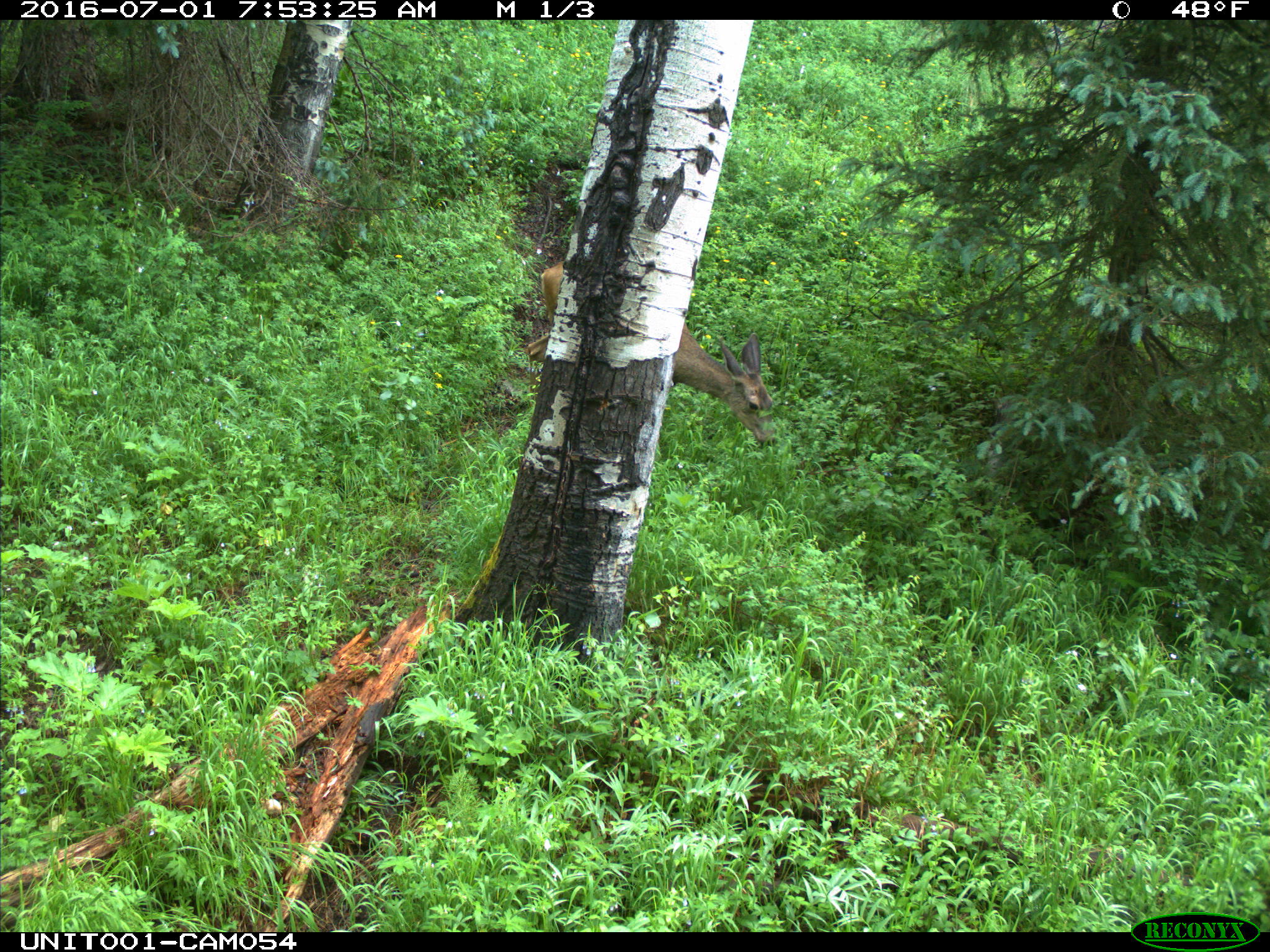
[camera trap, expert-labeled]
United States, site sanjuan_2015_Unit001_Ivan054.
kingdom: Animalia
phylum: Chordata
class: Mammalia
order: Artiodactyla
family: Cervidae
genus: Odocoileus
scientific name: Odocoileus hemionus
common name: mule deer